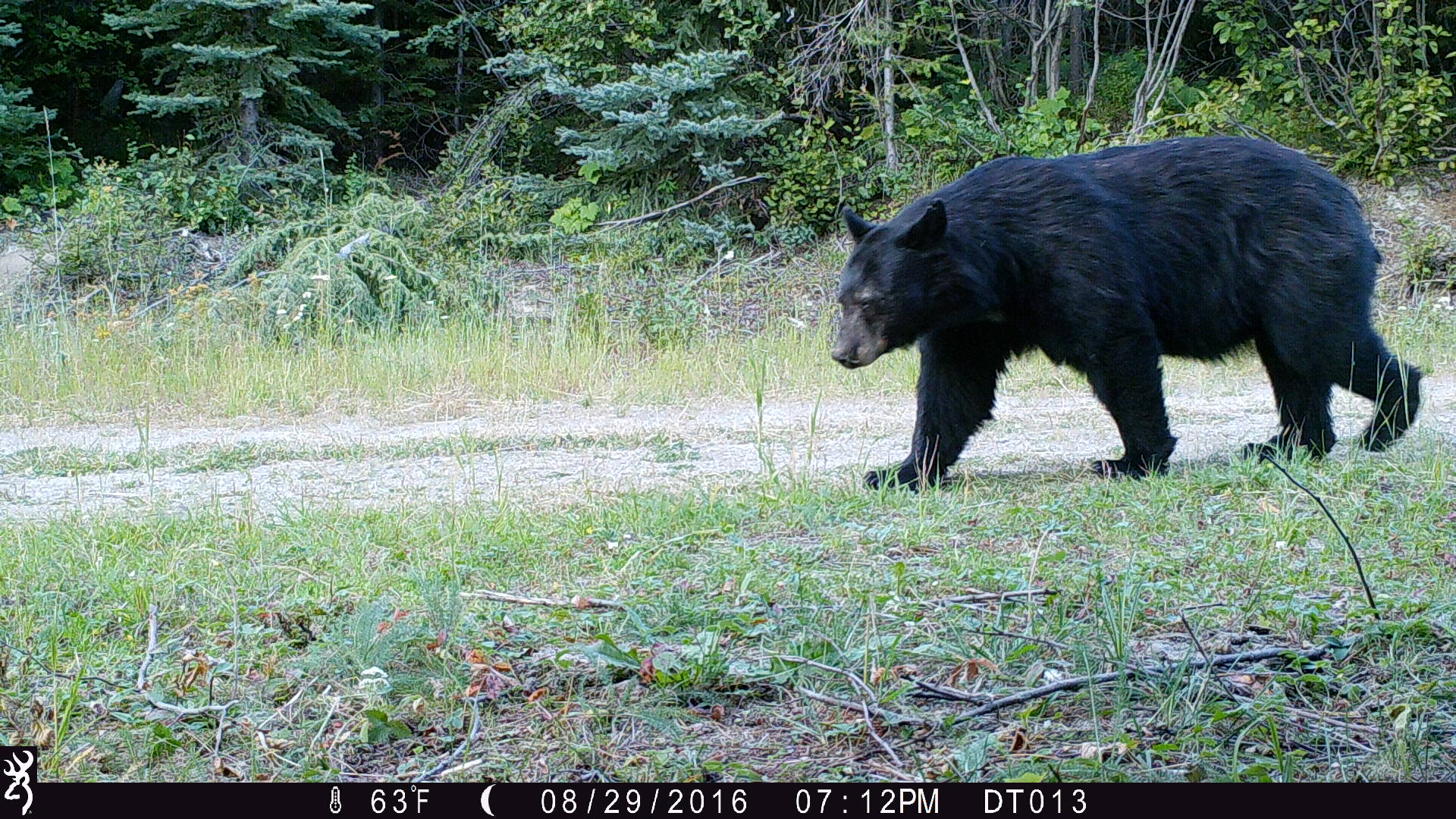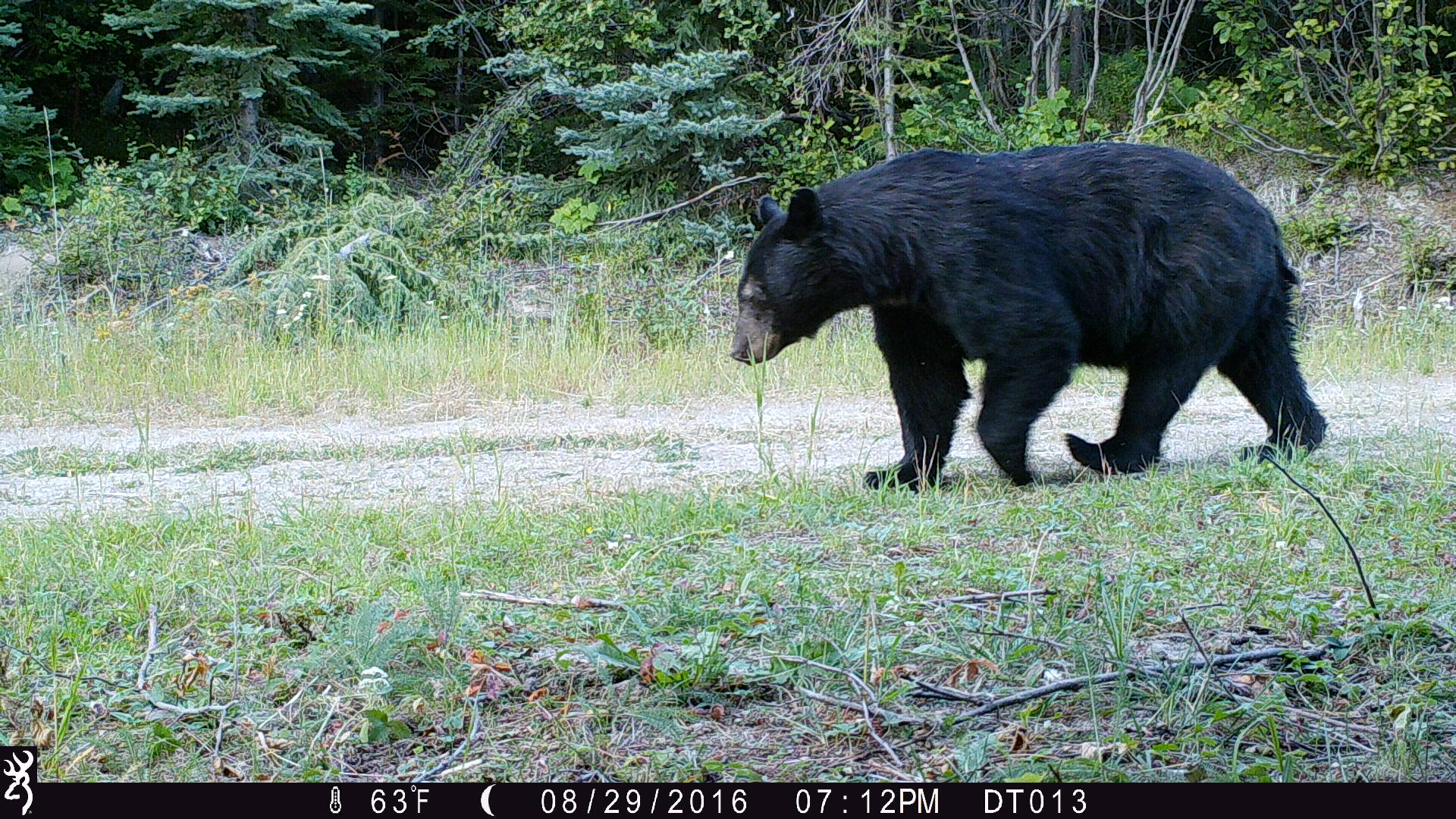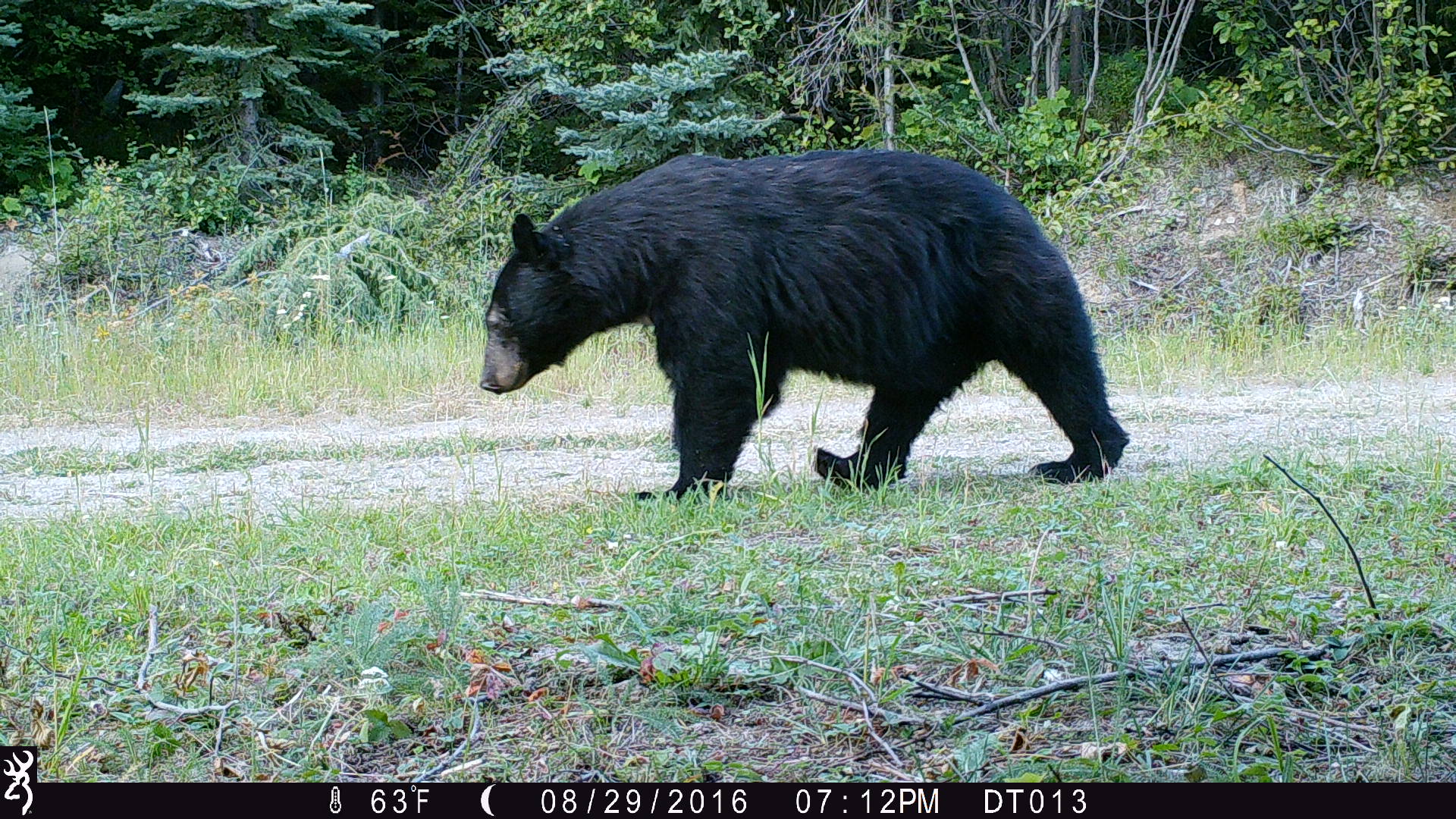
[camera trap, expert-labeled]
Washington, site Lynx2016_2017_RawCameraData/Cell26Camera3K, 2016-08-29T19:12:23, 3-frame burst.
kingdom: Animalia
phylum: Chordata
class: Mammalia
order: Carnivora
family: Ursidae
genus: Ursus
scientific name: Ursus americanus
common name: american black bear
Ursus americanus (american black bear). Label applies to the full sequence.